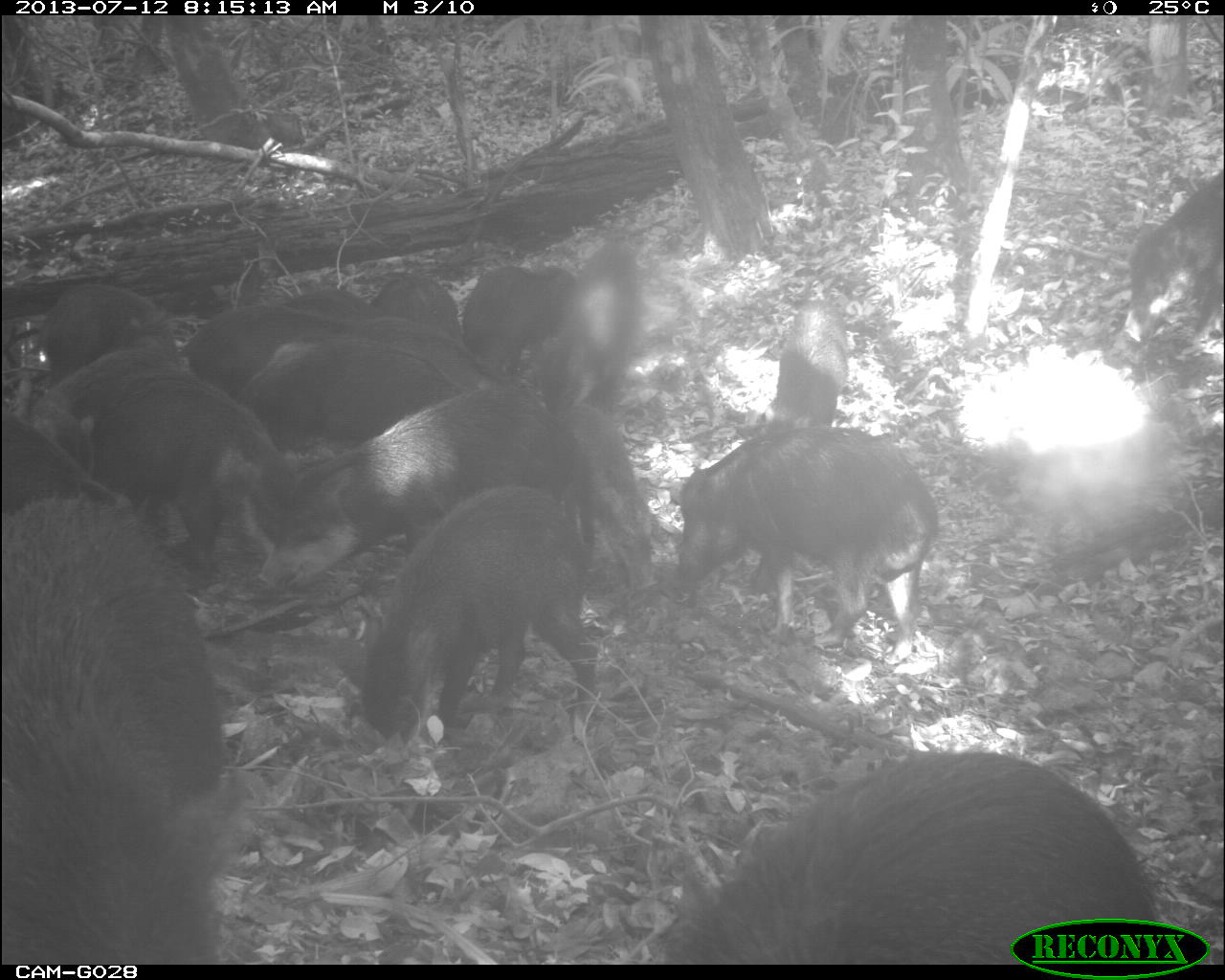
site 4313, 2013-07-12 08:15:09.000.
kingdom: Animalia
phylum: Chordata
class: Mammalia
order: Artiodactyla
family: Tayassuidae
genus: Tayassu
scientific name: Tayassu pecari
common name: white-lipped peccary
Tayassu pecari (white-lipped peccary), count 20.